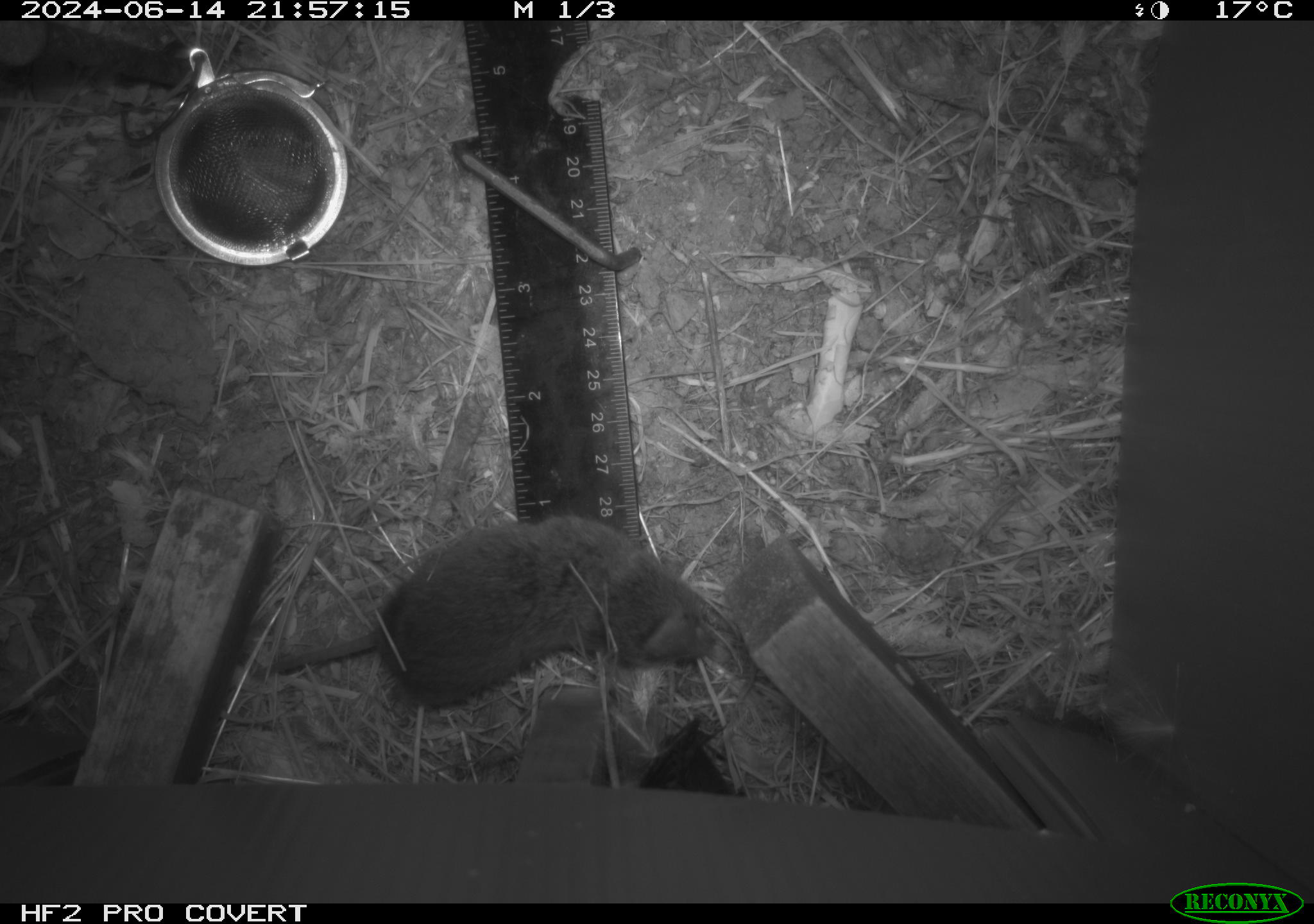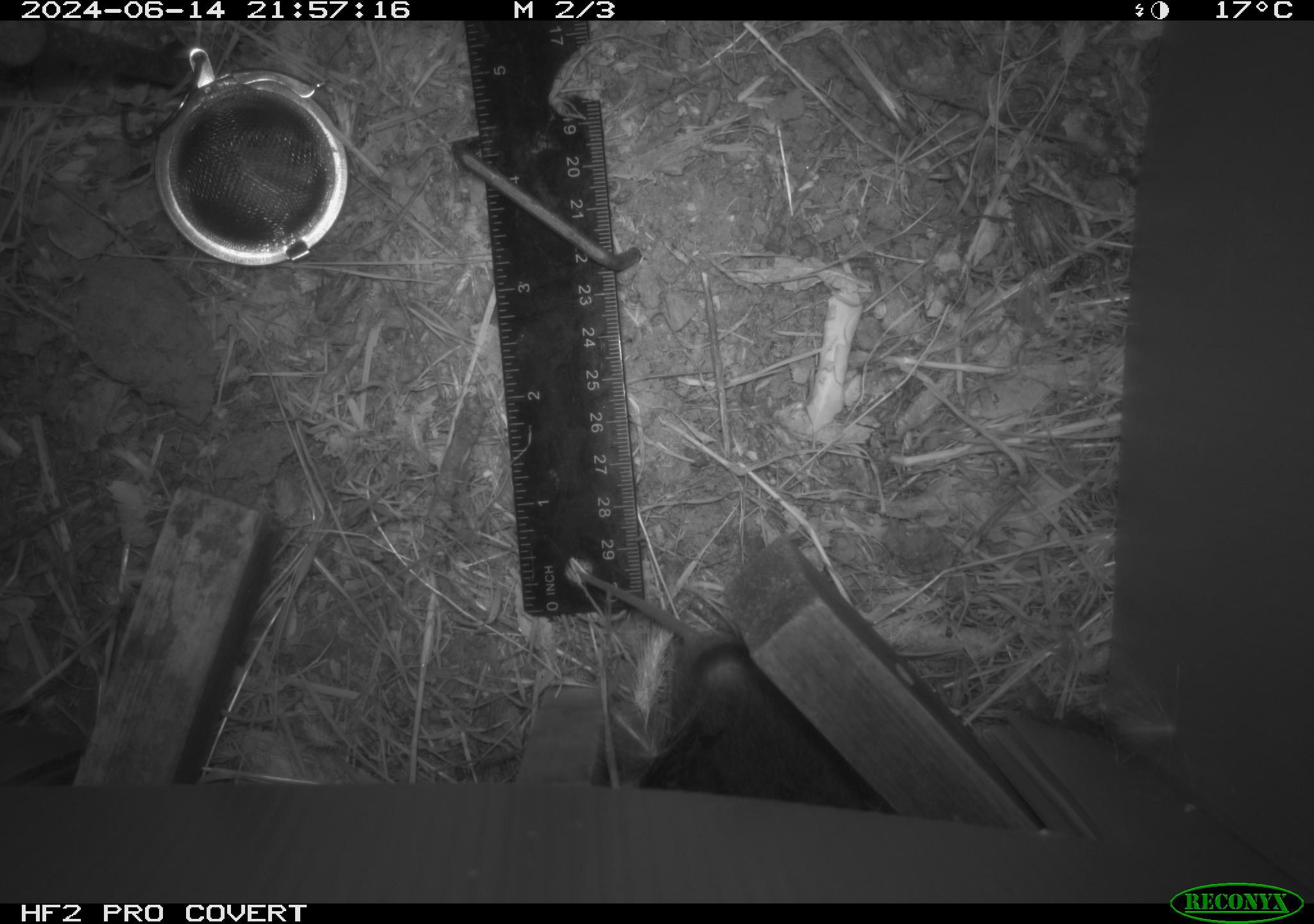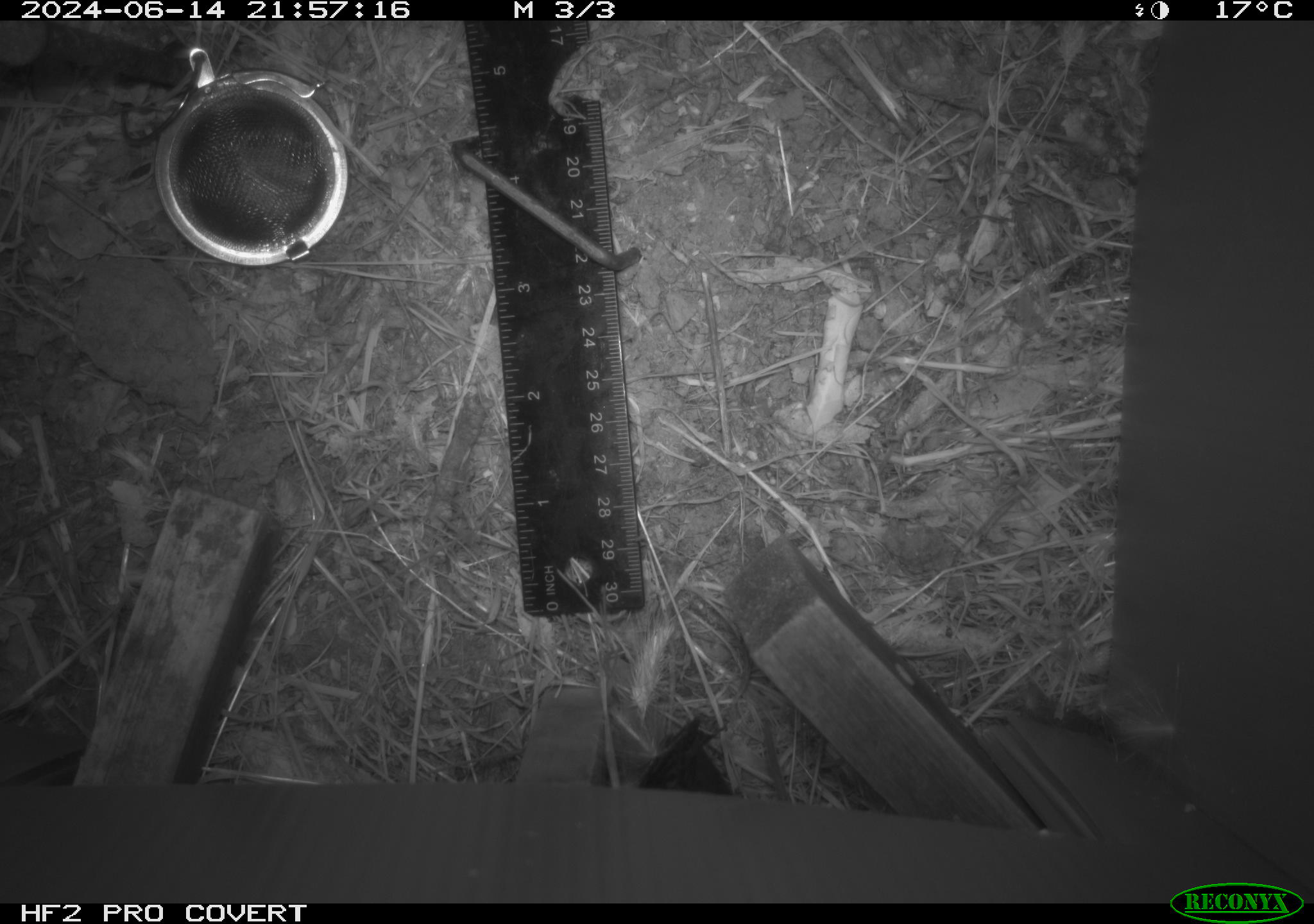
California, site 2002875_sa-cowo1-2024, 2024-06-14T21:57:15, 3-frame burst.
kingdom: Animalia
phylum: Chordata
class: Mammalia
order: Rodentia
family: Cricetidae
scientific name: Arvicolinae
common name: voles, lemmings, and muskrats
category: arvicolinae subfamily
Arvicolinae subfamily (voles, lemmings, and muskrats) (Arvicolinae).